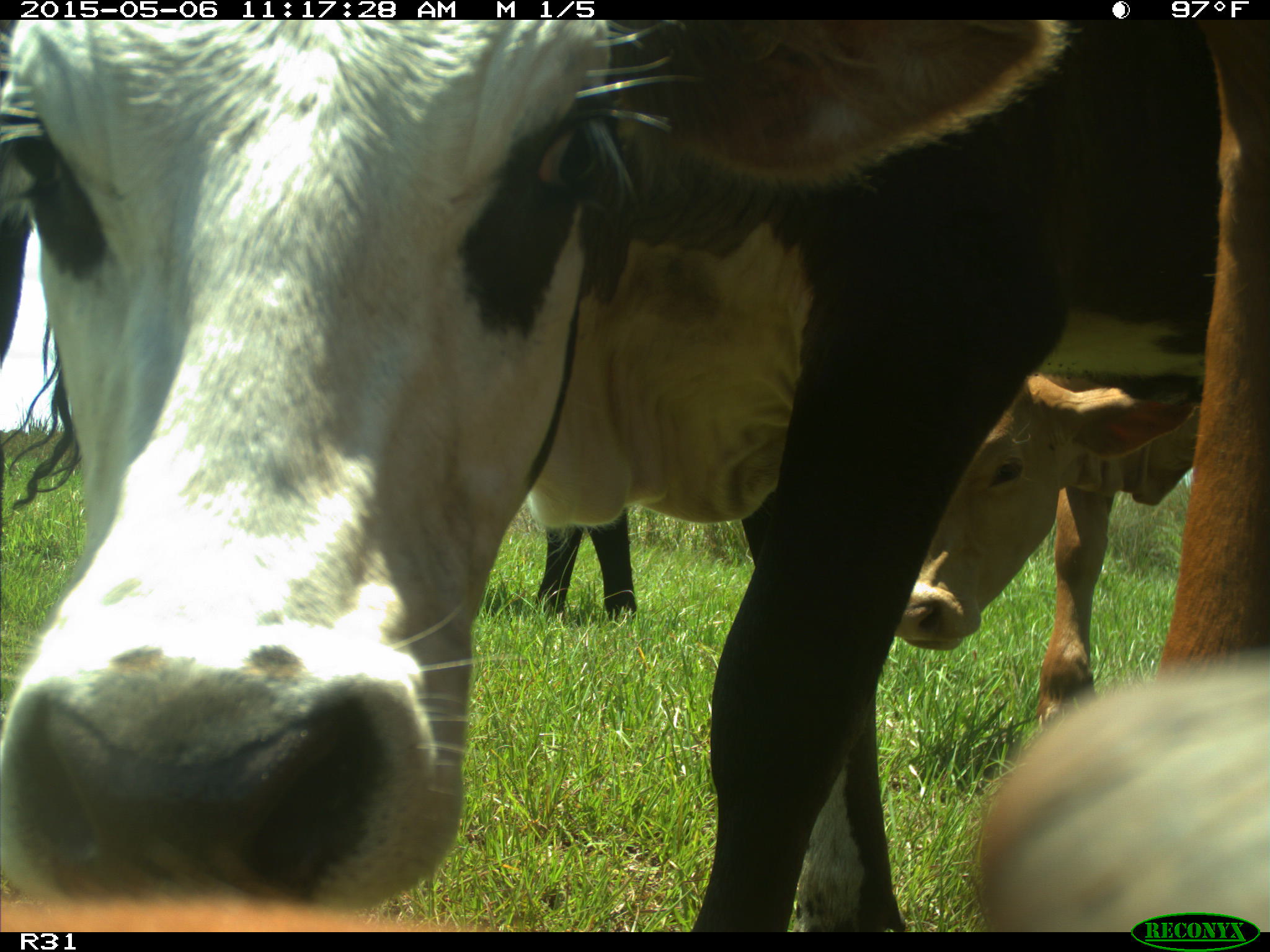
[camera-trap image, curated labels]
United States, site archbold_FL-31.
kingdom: Animalia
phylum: Chordata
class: Mammalia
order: Artiodactyla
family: Bovidae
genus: Bos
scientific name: Bos taurus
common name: domestic cow